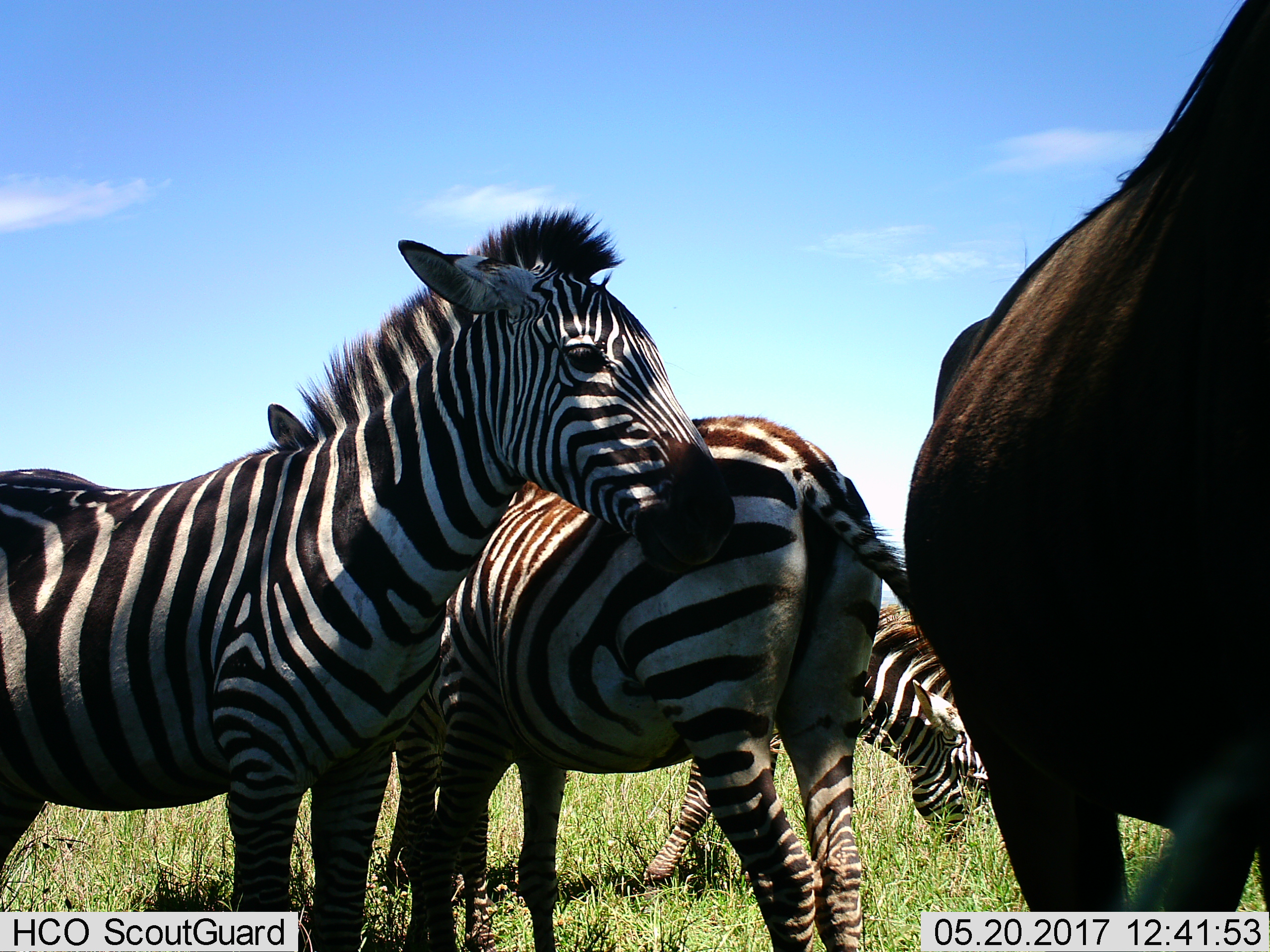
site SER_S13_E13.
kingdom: Animalia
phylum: Chordata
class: Mammalia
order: Artiodactyla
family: Bovidae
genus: Connochaetes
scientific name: Connochaetes taurinus taurinus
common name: blue wildebeest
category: wildebeestblue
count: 1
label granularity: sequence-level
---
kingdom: Animalia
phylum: Chordata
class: Mammalia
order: Perissodactyla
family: Equidae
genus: Equus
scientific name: Equus quagga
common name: plains zebra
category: zebraplains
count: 3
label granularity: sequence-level